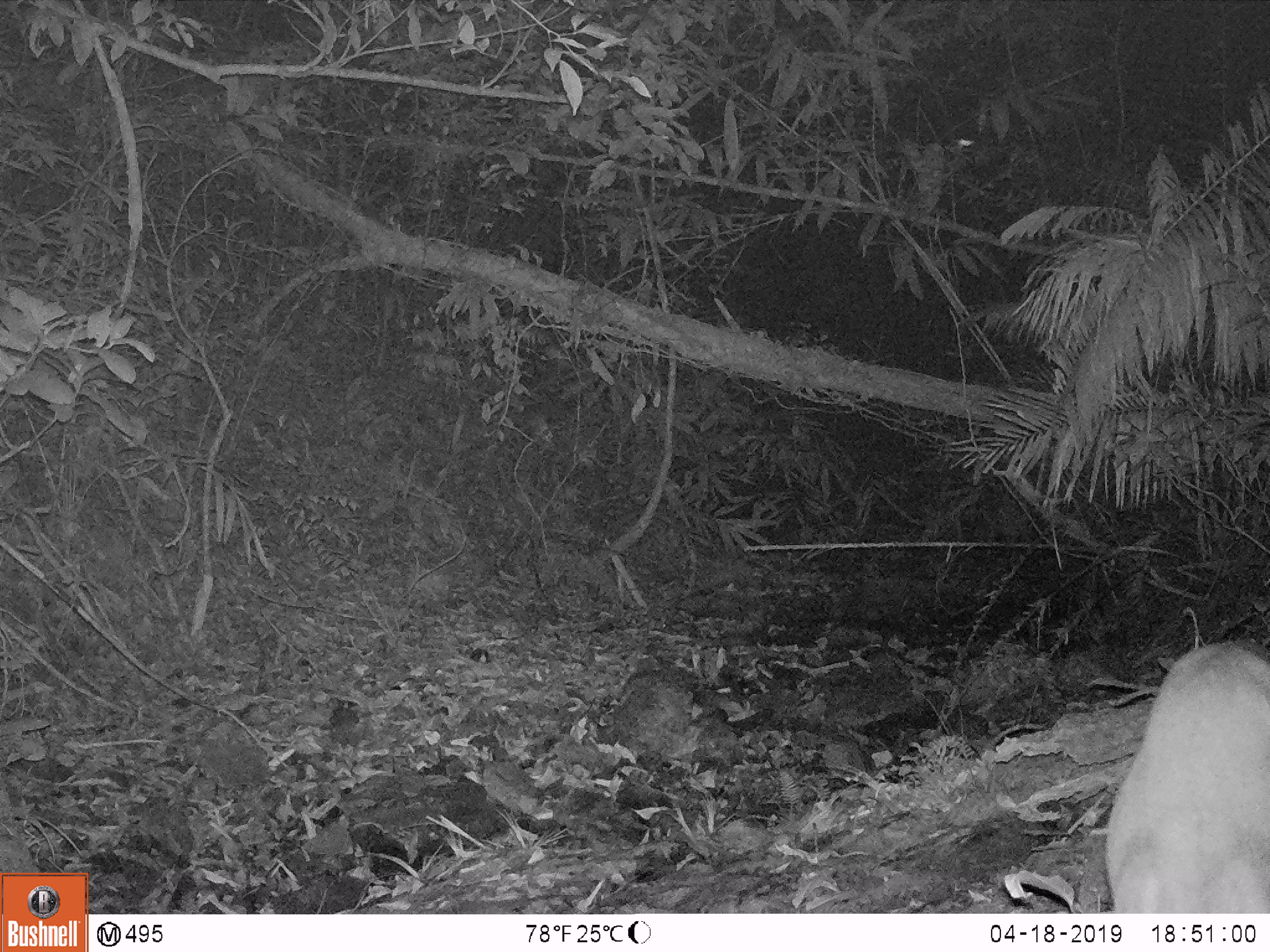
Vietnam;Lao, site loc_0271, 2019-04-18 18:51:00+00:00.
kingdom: Animalia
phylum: Chordata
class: Mammalia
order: Artiodactyla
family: Cervidae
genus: Muntiacus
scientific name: Muntiacus vuquangensis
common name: large-antlered muntjac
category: large antlered muntjac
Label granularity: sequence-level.